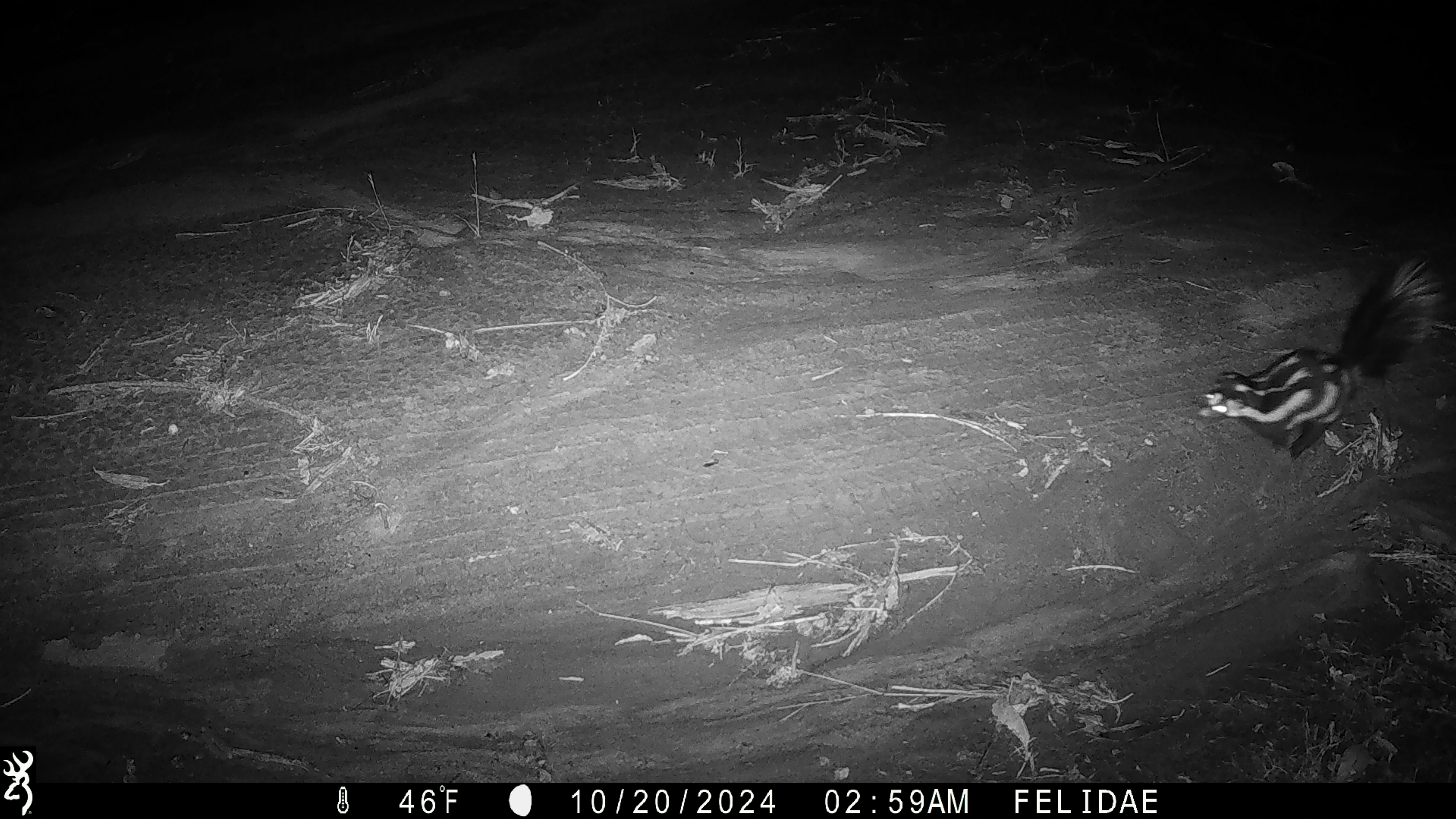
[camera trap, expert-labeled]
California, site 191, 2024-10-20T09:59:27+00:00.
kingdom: Animalia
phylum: Chordata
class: Mammalia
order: Carnivora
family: Mephitidae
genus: Spilogale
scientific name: Spilogale gracilis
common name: western spotted skunk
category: spotted skunk